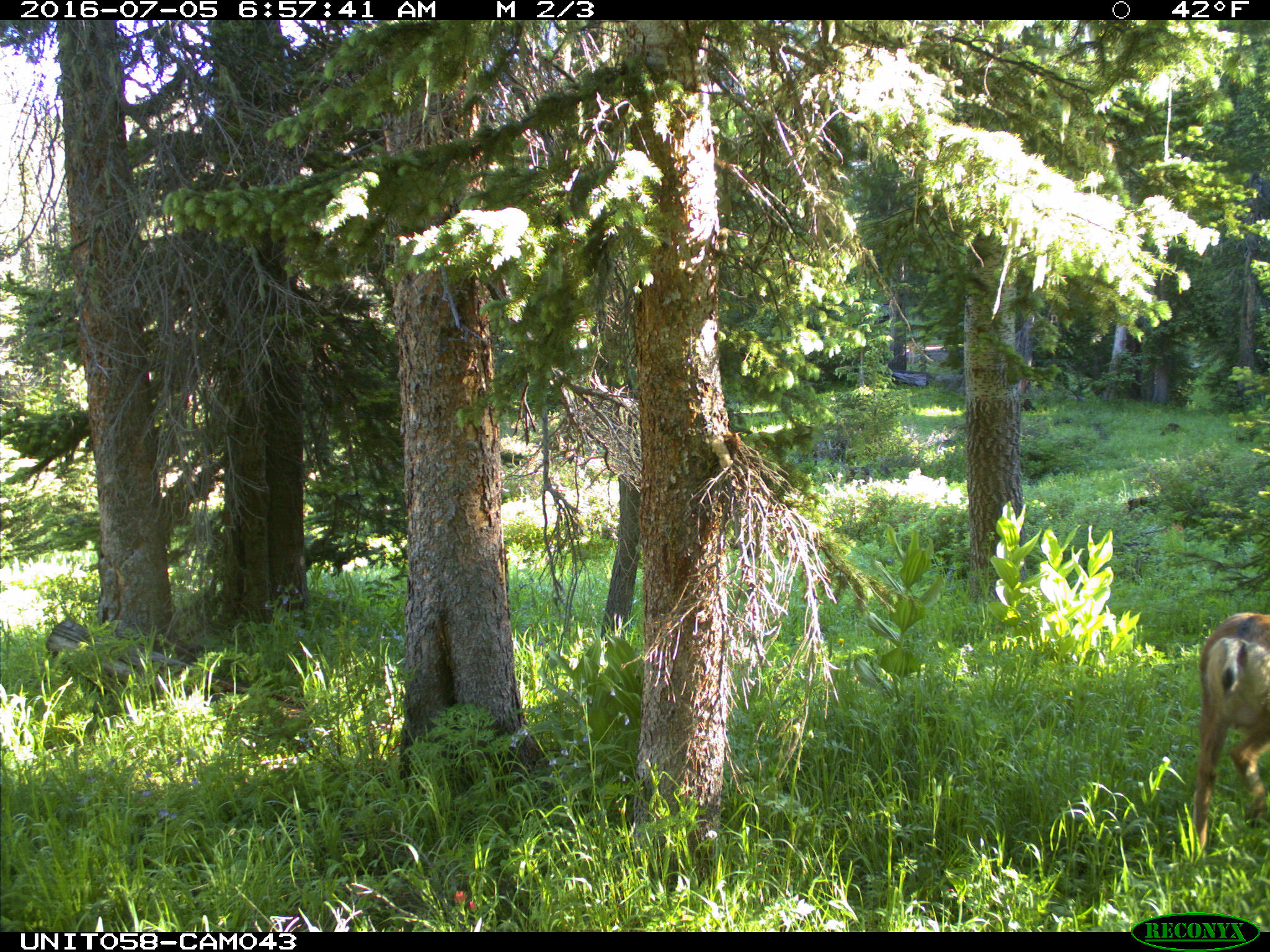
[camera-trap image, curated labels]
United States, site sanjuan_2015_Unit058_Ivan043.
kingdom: Animalia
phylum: Chordata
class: Mammalia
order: Artiodactyla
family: Cervidae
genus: Odocoileus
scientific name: Odocoileus hemionus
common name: mule deer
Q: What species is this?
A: Odocoileus hemionus (mule deer).